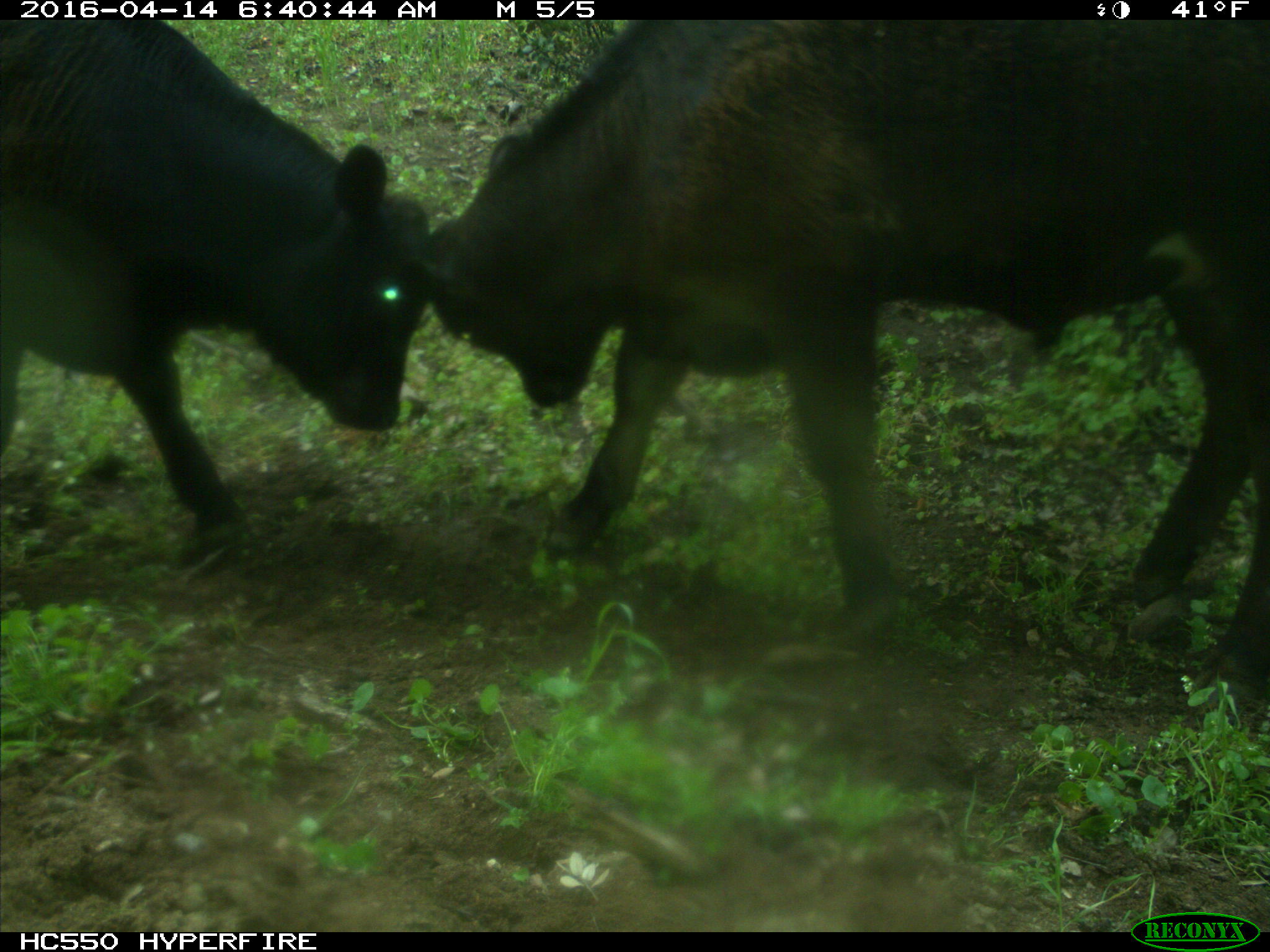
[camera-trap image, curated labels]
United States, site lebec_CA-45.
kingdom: Animalia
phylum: Chordata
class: Mammalia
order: Artiodactyla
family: Bovidae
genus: Bos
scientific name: Bos taurus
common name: domestic cow